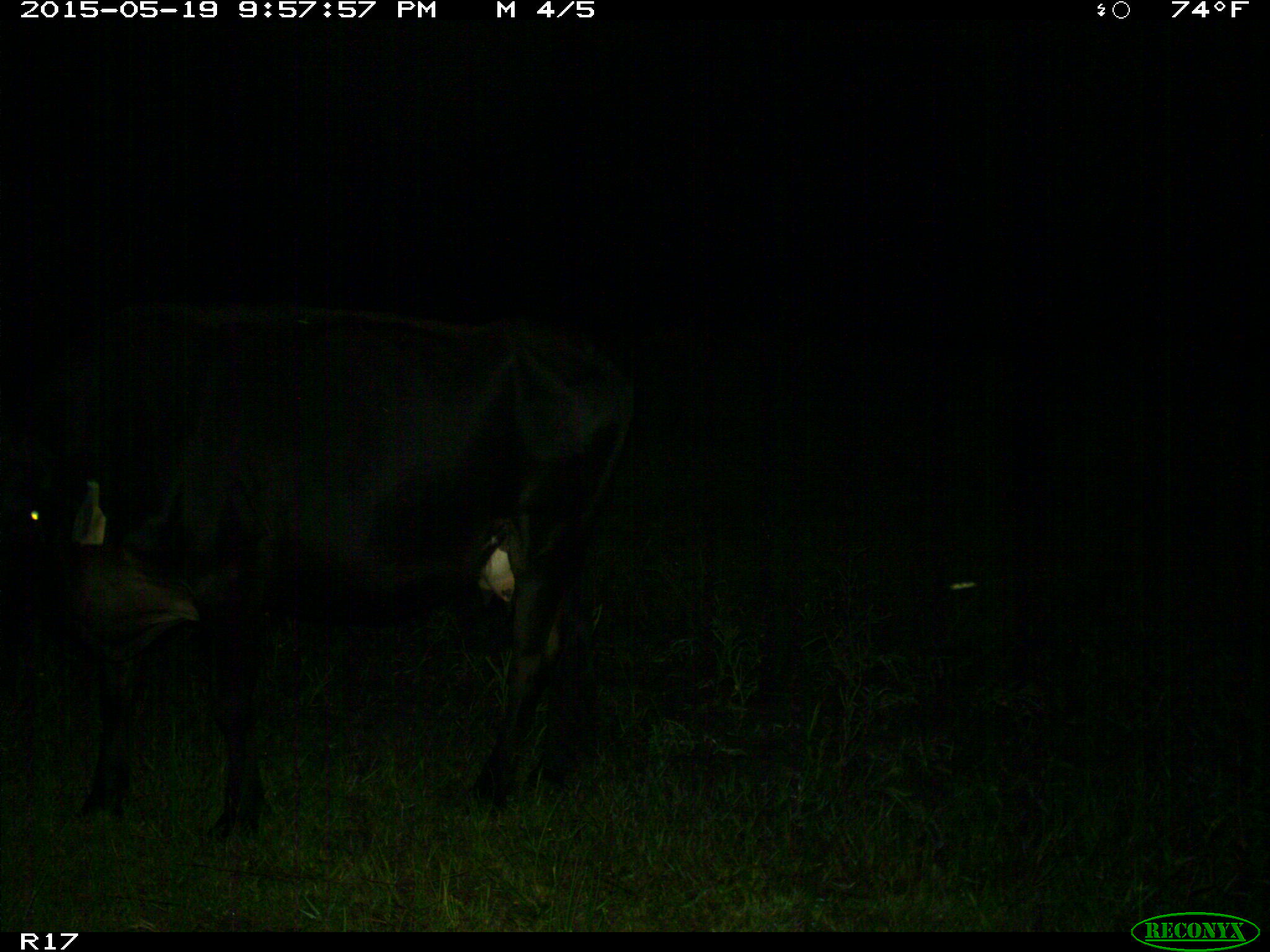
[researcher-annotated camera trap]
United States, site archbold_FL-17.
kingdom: Animalia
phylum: Chordata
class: Mammalia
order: Artiodactyla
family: Bovidae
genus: Bos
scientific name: Bos taurus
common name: domestic cow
Bos taurus (domestic cow).